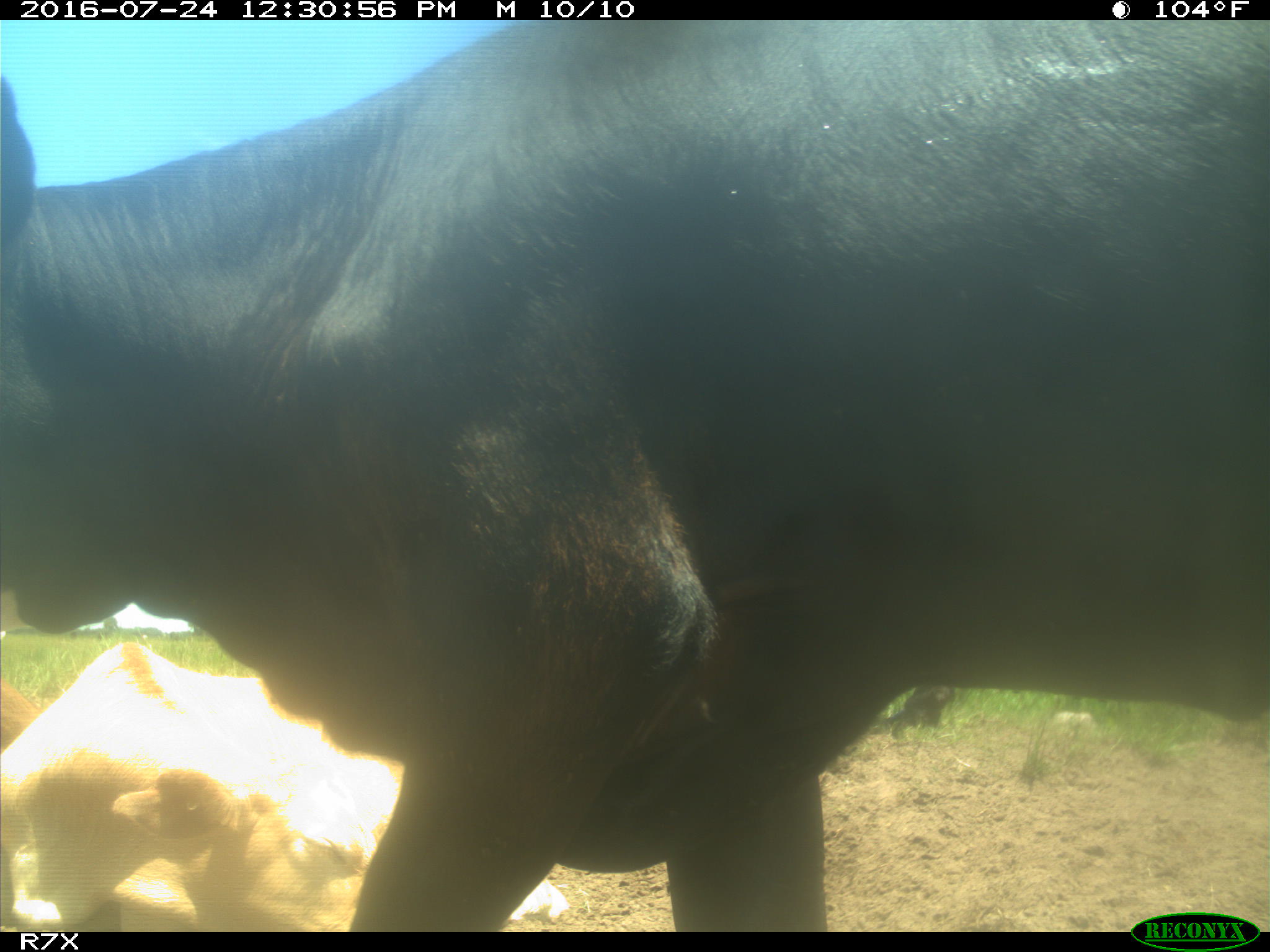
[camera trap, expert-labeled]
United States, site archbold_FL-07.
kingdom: Animalia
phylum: Chordata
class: Mammalia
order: Artiodactyla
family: Bovidae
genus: Bos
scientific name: Bos taurus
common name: domestic cow